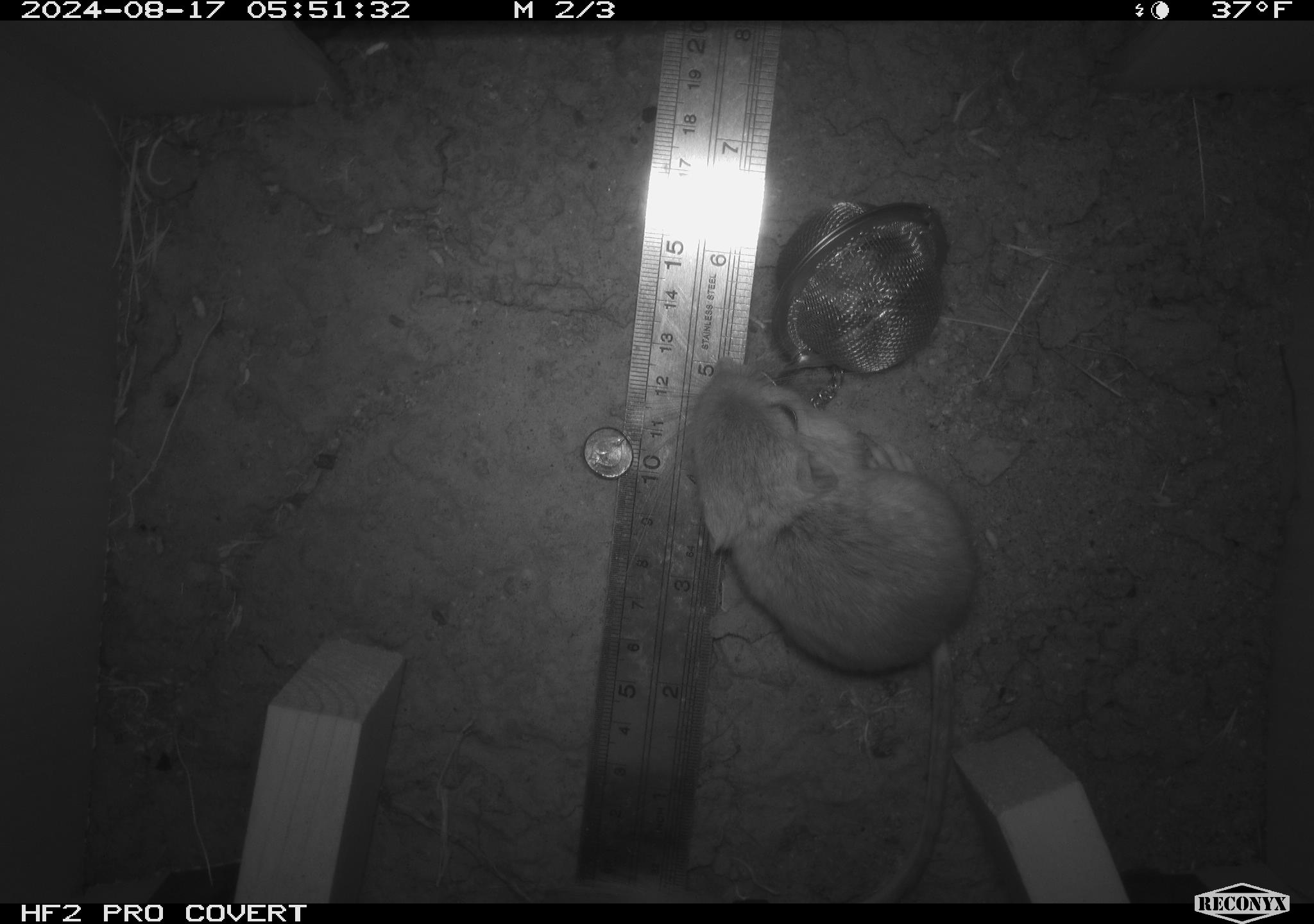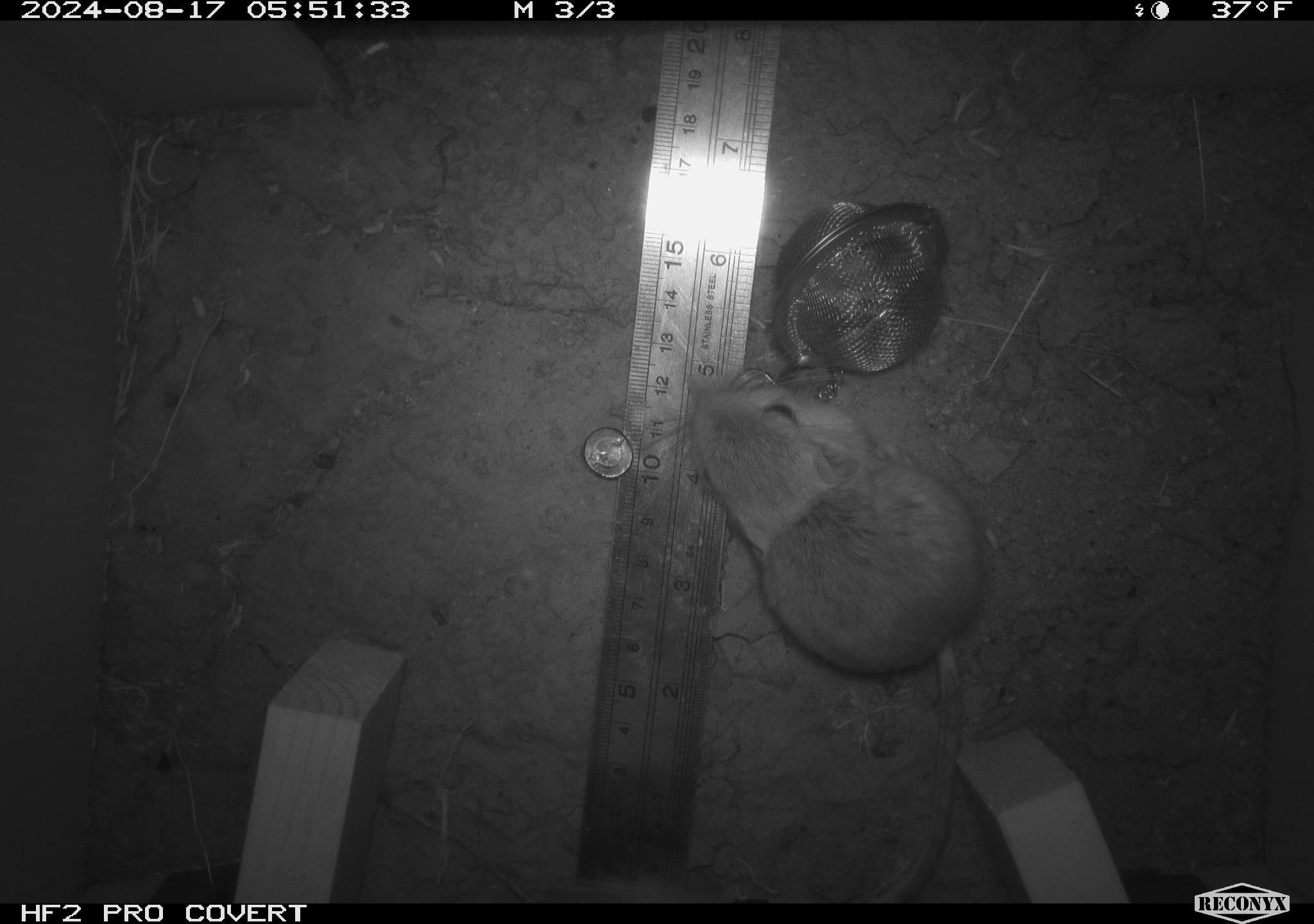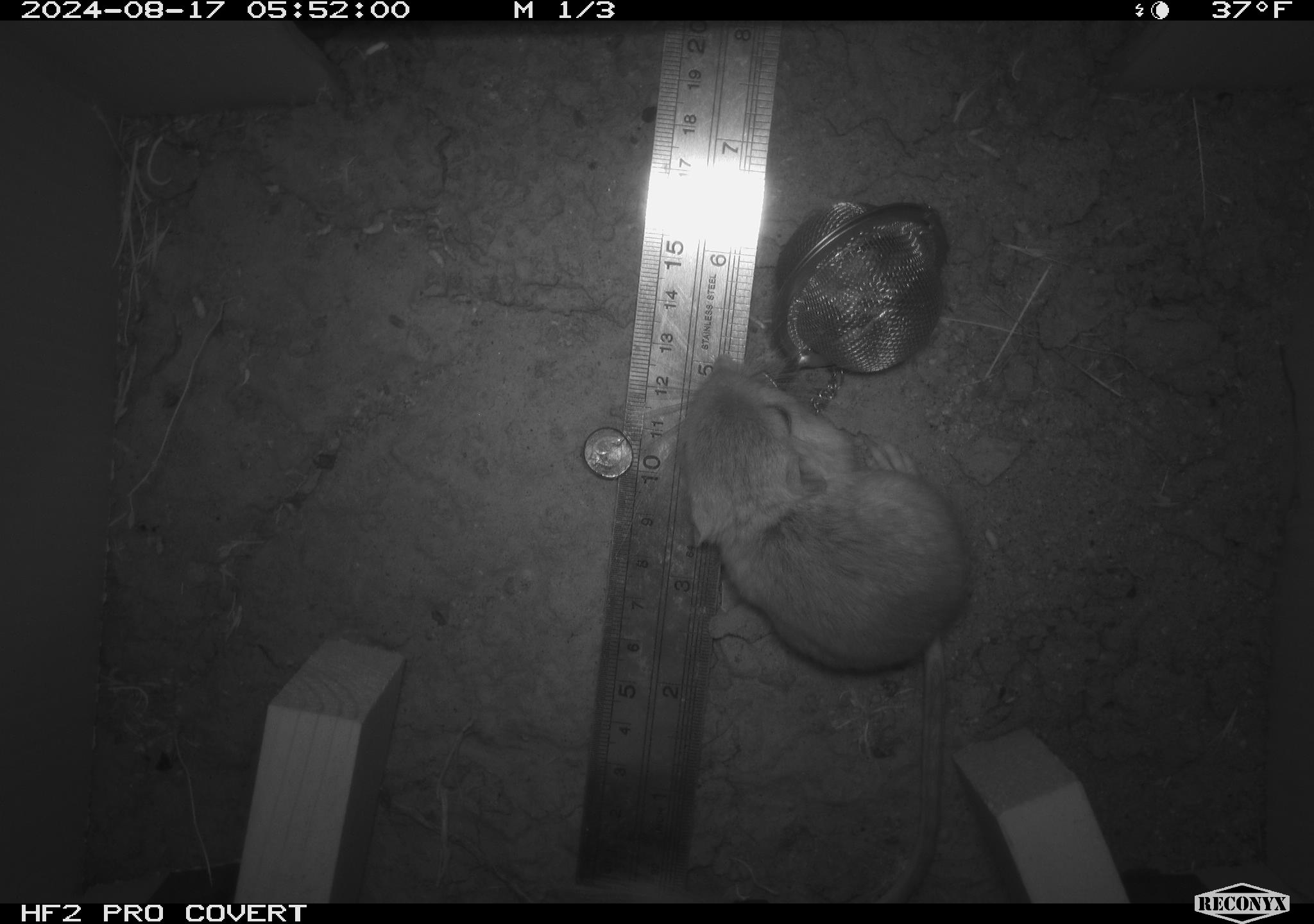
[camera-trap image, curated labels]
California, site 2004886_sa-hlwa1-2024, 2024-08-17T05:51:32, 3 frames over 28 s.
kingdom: Animalia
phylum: Chordata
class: Mammalia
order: Rodentia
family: Heteromyidae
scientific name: Heteromyidae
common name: kangaroo rats and pocket mice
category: heteromyidae family